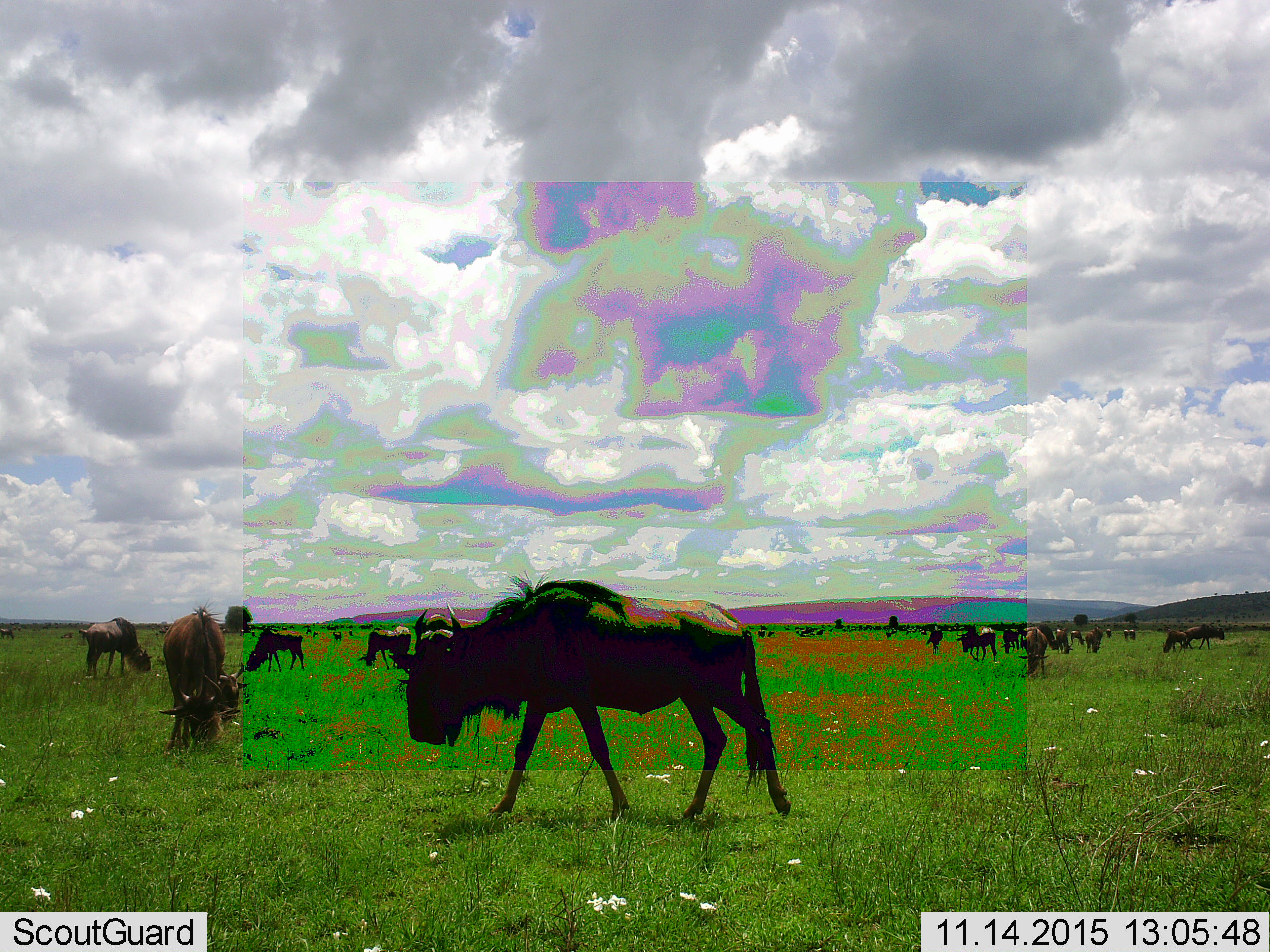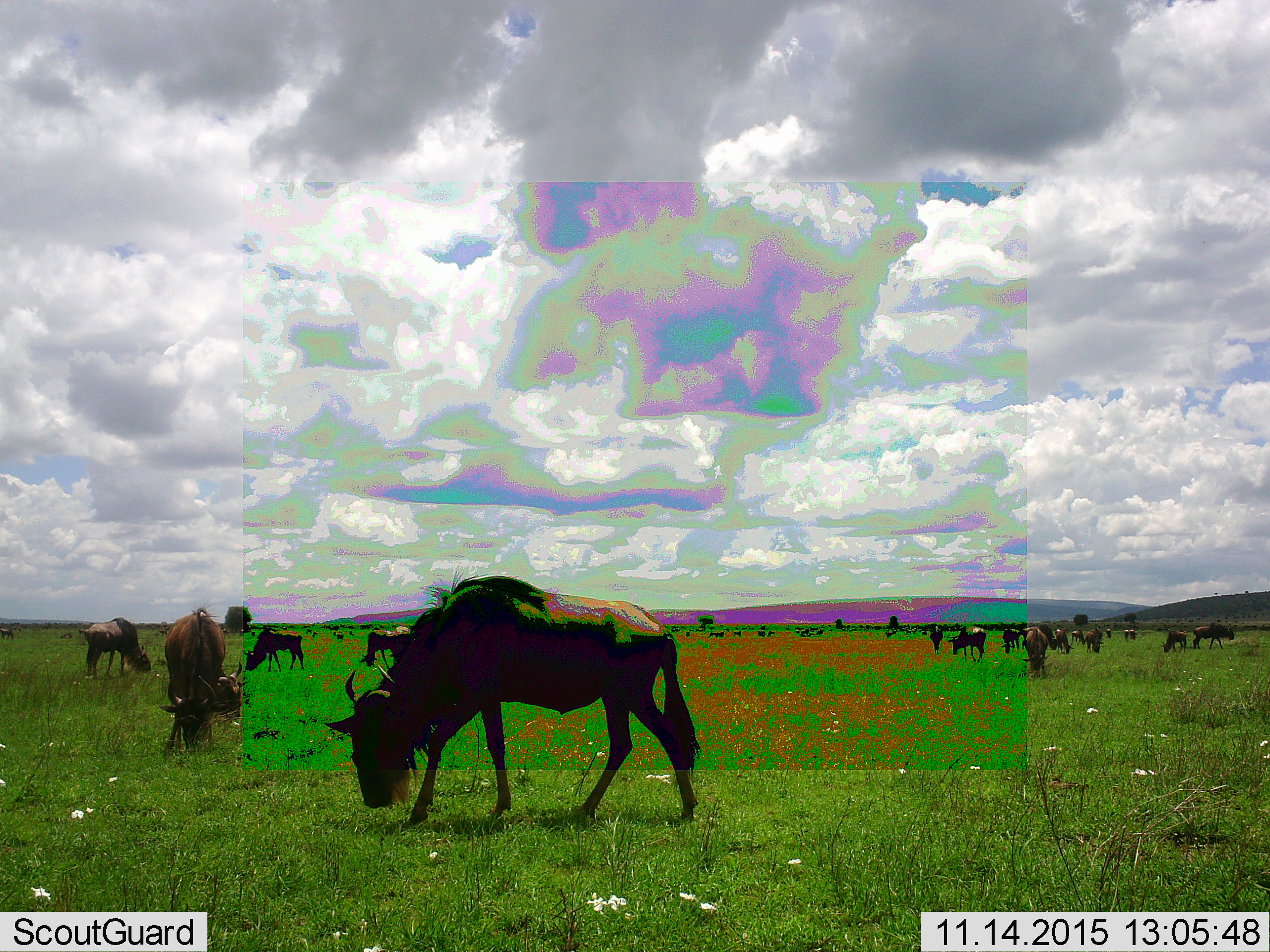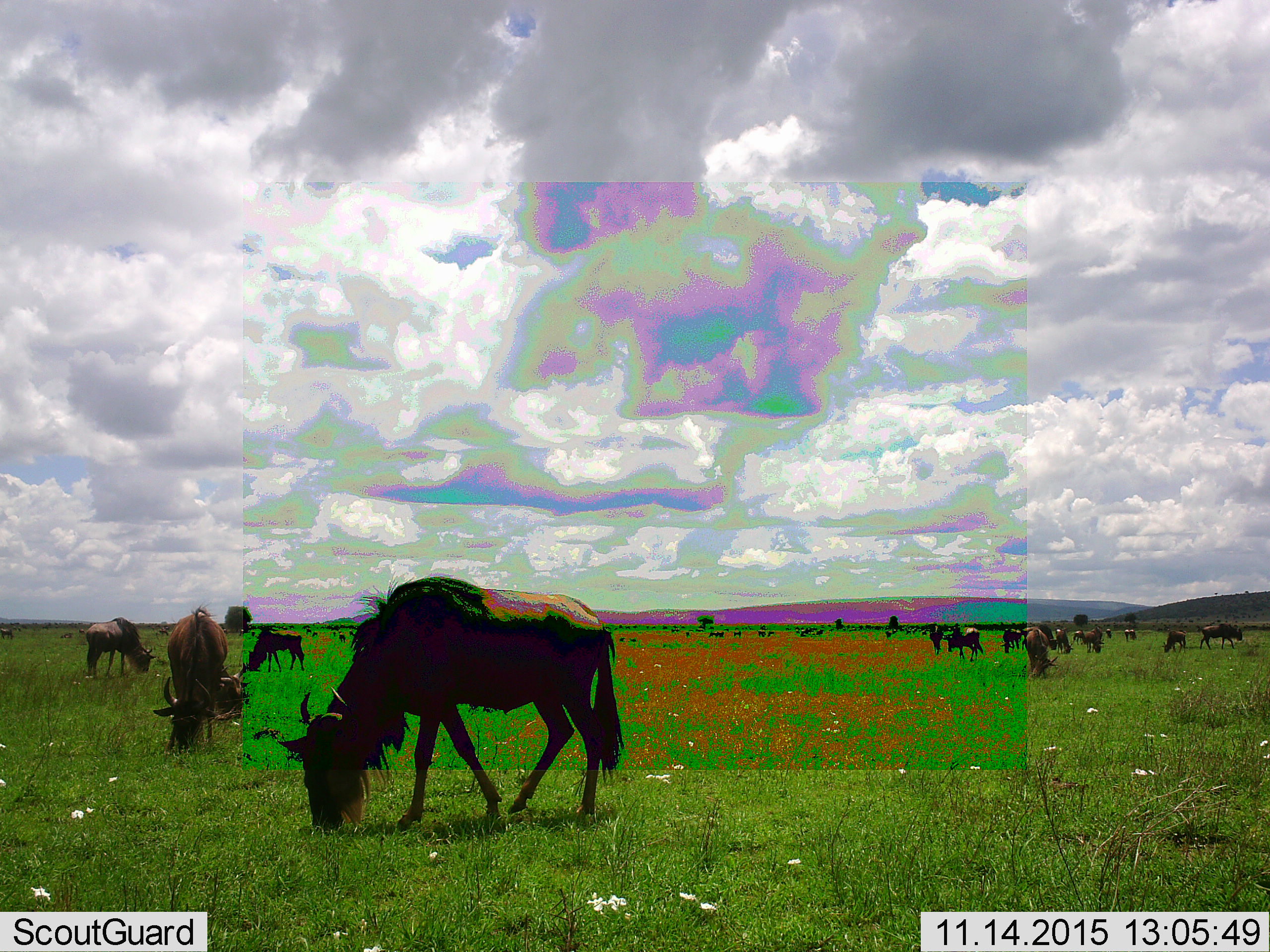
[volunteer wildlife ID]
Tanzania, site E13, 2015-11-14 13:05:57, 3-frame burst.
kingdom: Animalia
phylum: Chordata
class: Mammalia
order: Artiodactyla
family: Bovidae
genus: Connochaetes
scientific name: Connochaetes taurinus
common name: blue wildebeest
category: wildebeest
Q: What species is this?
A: Wildebeest (blue wildebeest) (Connochaetes taurinus).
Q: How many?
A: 11-50.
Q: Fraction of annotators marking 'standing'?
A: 53%.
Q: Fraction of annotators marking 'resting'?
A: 18%.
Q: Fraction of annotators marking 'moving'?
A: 71%.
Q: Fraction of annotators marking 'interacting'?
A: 24%.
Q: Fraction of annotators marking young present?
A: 35%.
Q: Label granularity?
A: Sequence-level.